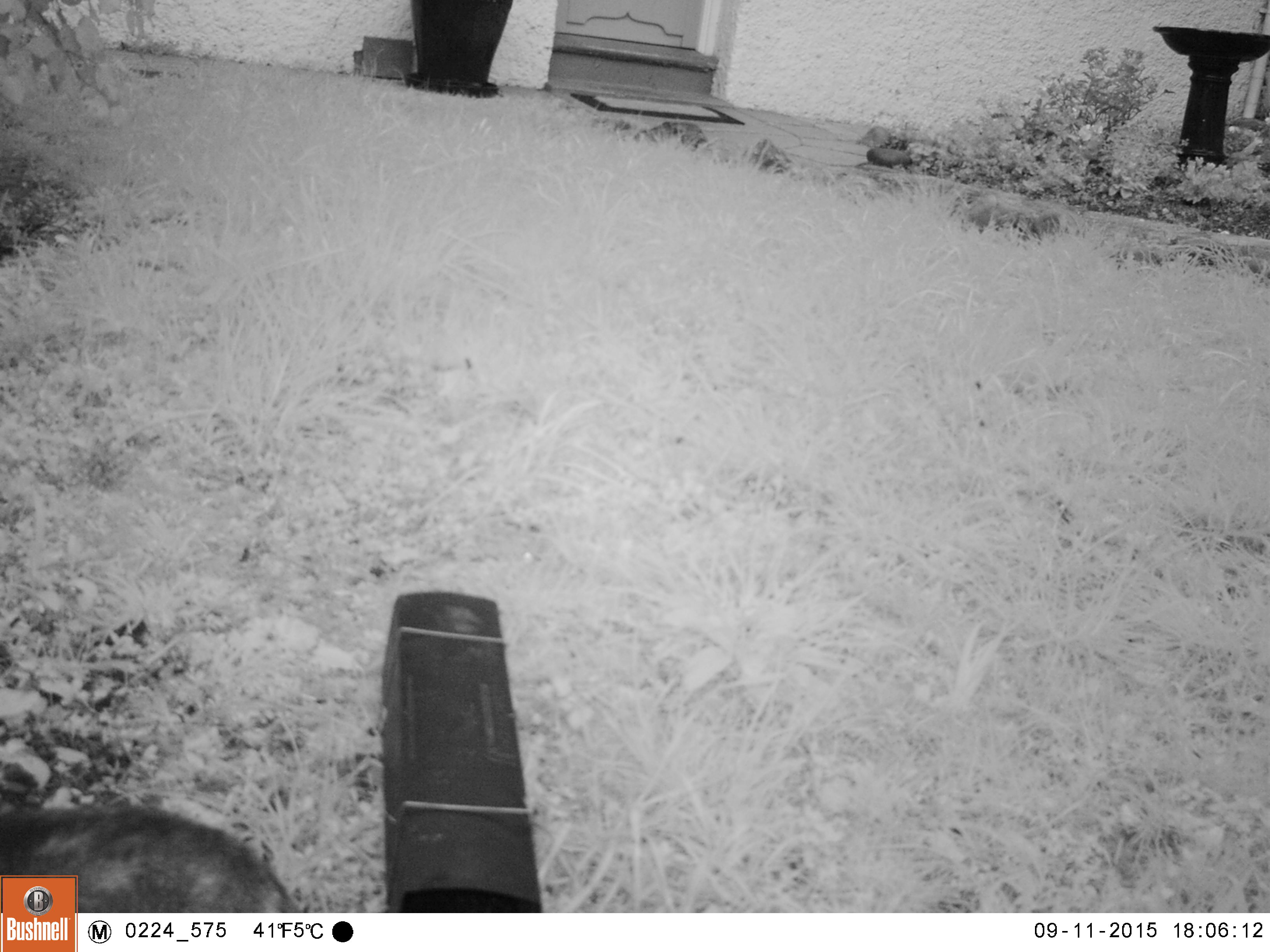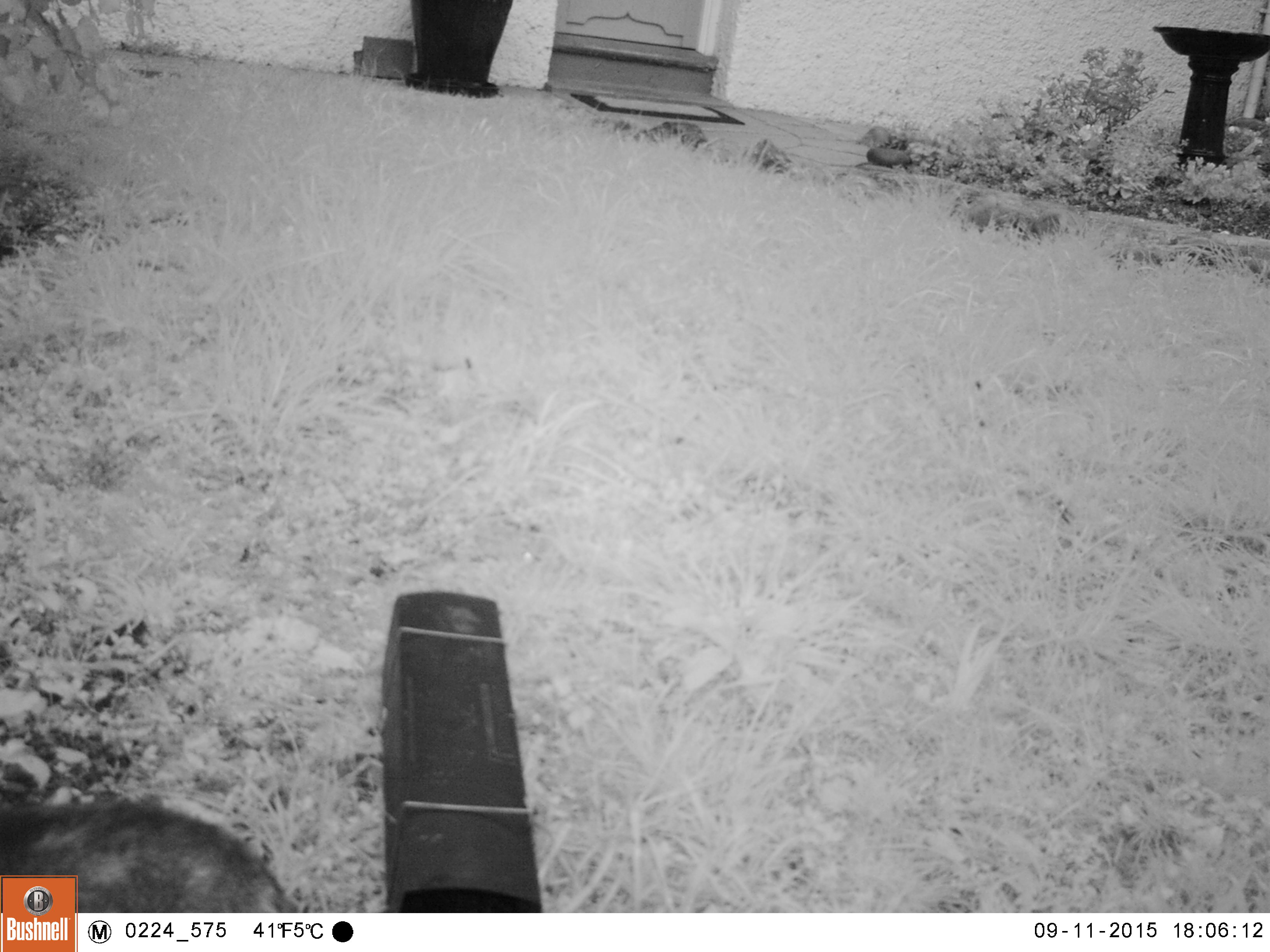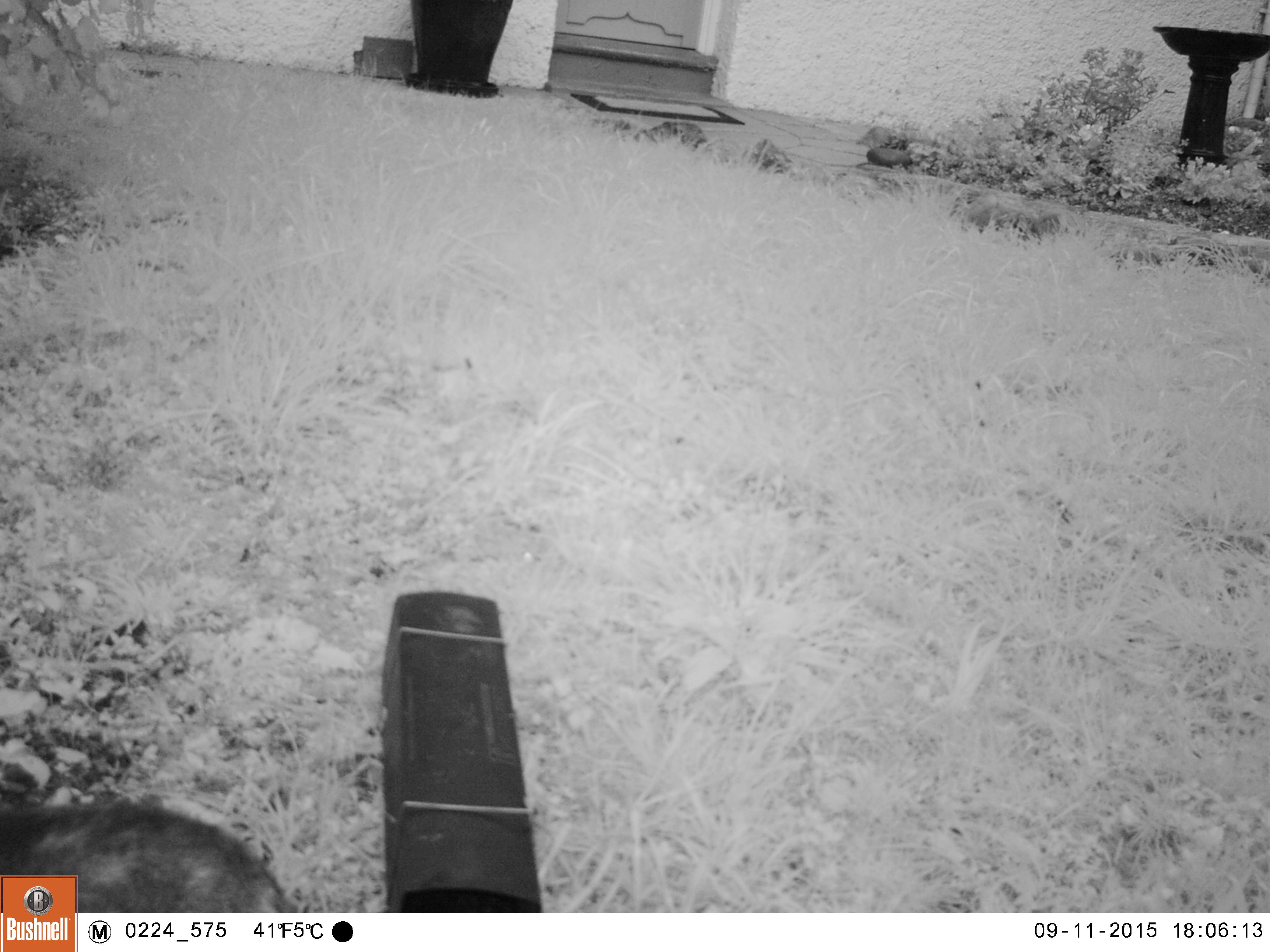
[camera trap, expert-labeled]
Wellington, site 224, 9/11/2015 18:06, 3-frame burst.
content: unidentified animal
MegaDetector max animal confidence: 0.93